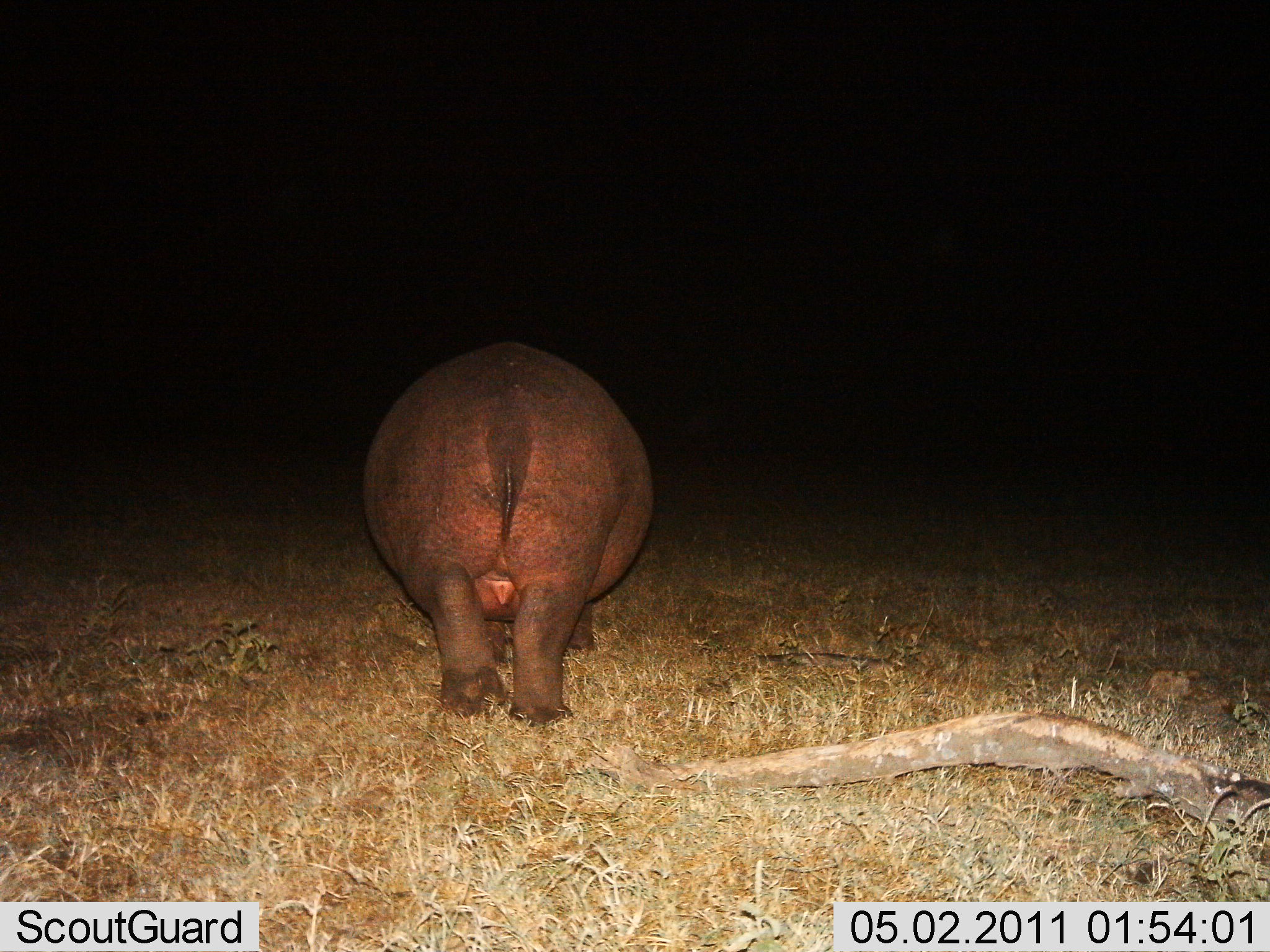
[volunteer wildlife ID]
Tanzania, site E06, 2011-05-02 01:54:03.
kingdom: Animalia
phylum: Chordata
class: Mammalia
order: Artiodactyla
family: Hippopotamidae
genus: Hippopotamus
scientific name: Hippopotamus amphibius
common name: hippopotamus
Hippopotamus (Hippopotamus amphibius), count 1. Behavior (volunteer vote fractions): standing 64%, resting 0%, moving 36%, interacting 0%. Young present (vote fraction): 0%. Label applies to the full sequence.